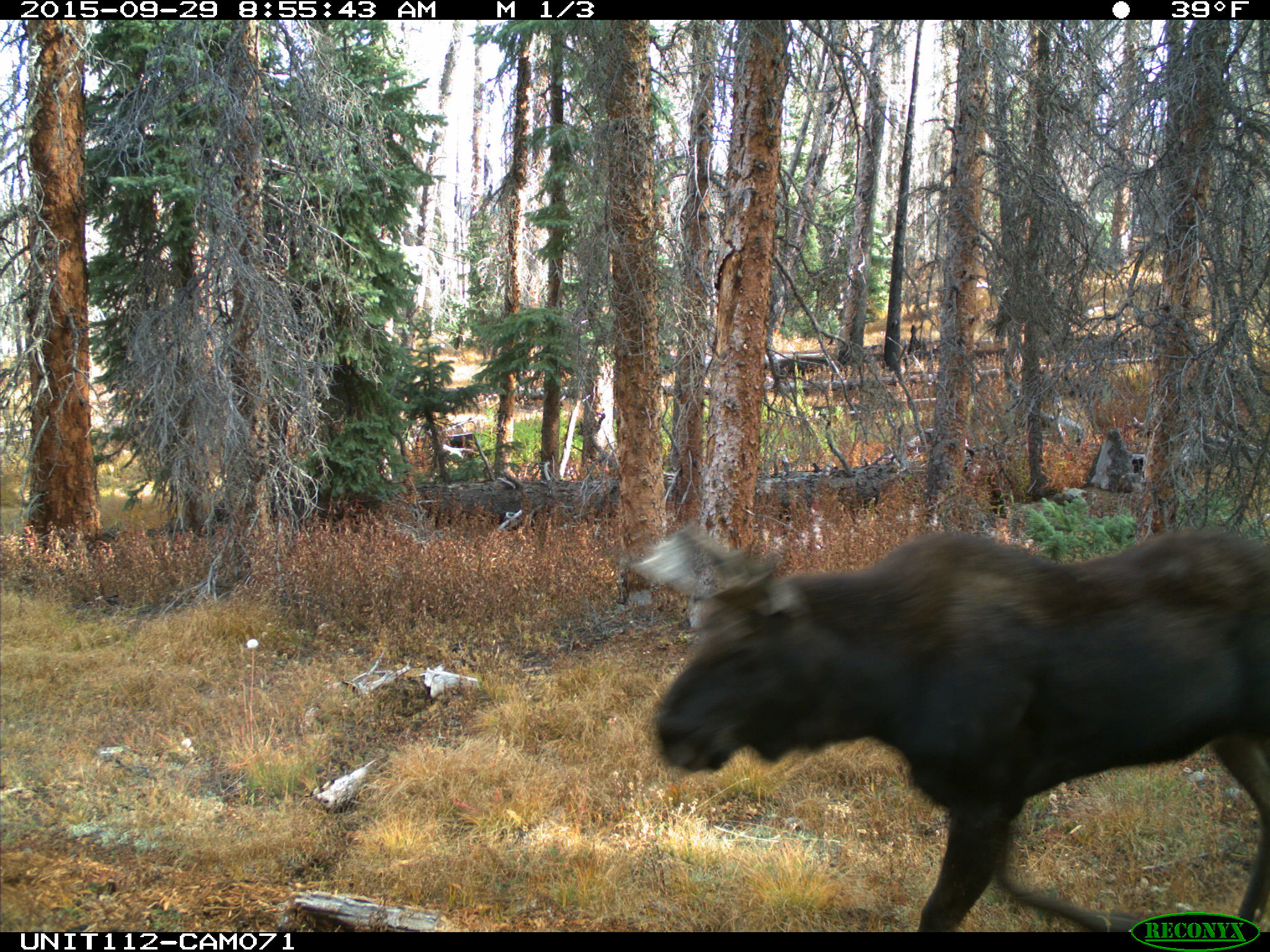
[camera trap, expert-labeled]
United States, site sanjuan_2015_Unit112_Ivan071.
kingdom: Animalia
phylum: Chordata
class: Mammalia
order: Artiodactyla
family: Cervidae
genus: Alces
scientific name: Alces alces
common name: moose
Alces alces (moose).